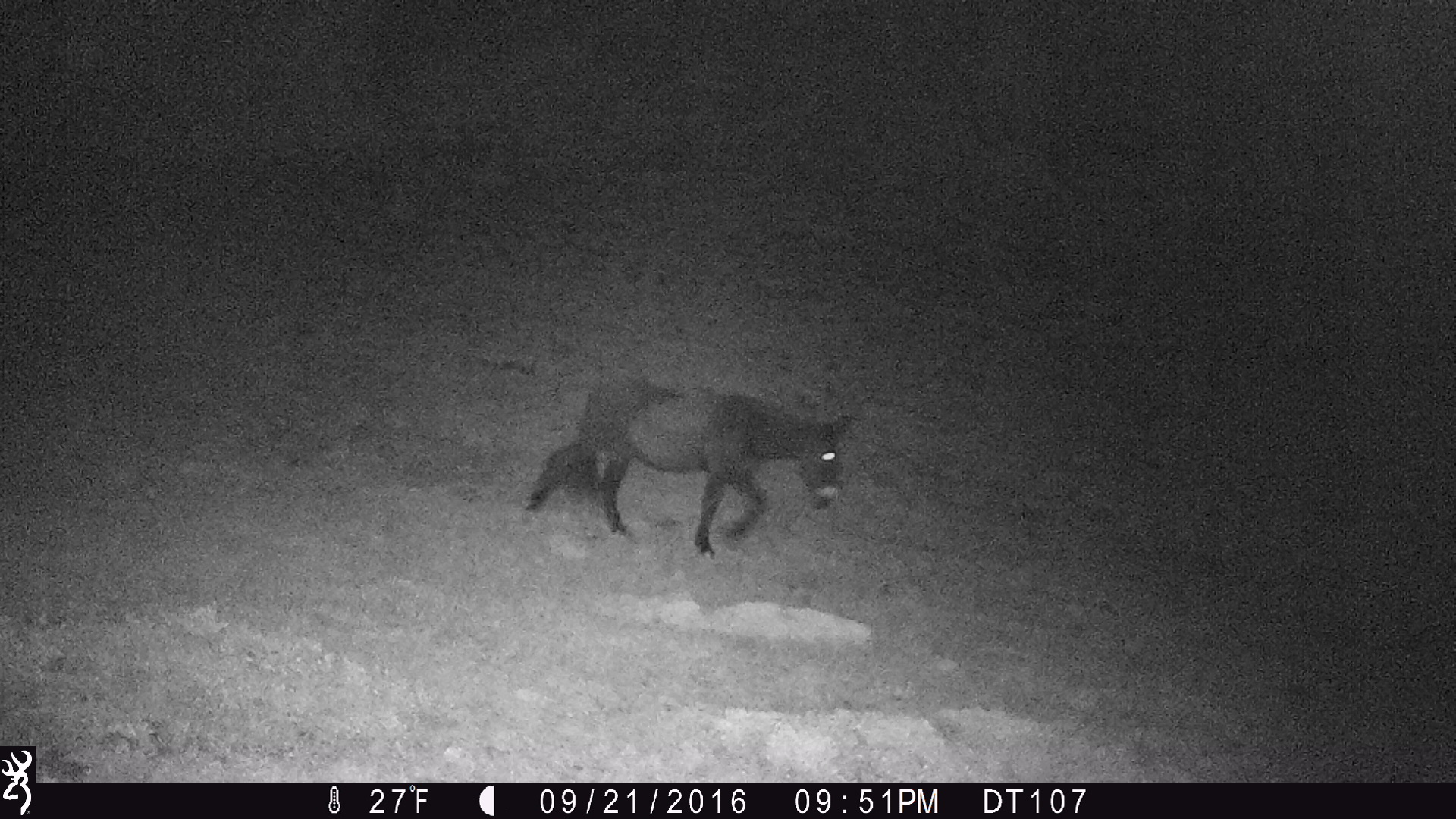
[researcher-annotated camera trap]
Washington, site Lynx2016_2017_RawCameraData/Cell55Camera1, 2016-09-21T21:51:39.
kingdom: Animalia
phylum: Chordata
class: Mammalia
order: Perissodactyla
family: Equidae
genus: Equus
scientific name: Equus caballus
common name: domestic horse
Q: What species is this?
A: Domestic horse (Equus caballus).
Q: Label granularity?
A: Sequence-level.